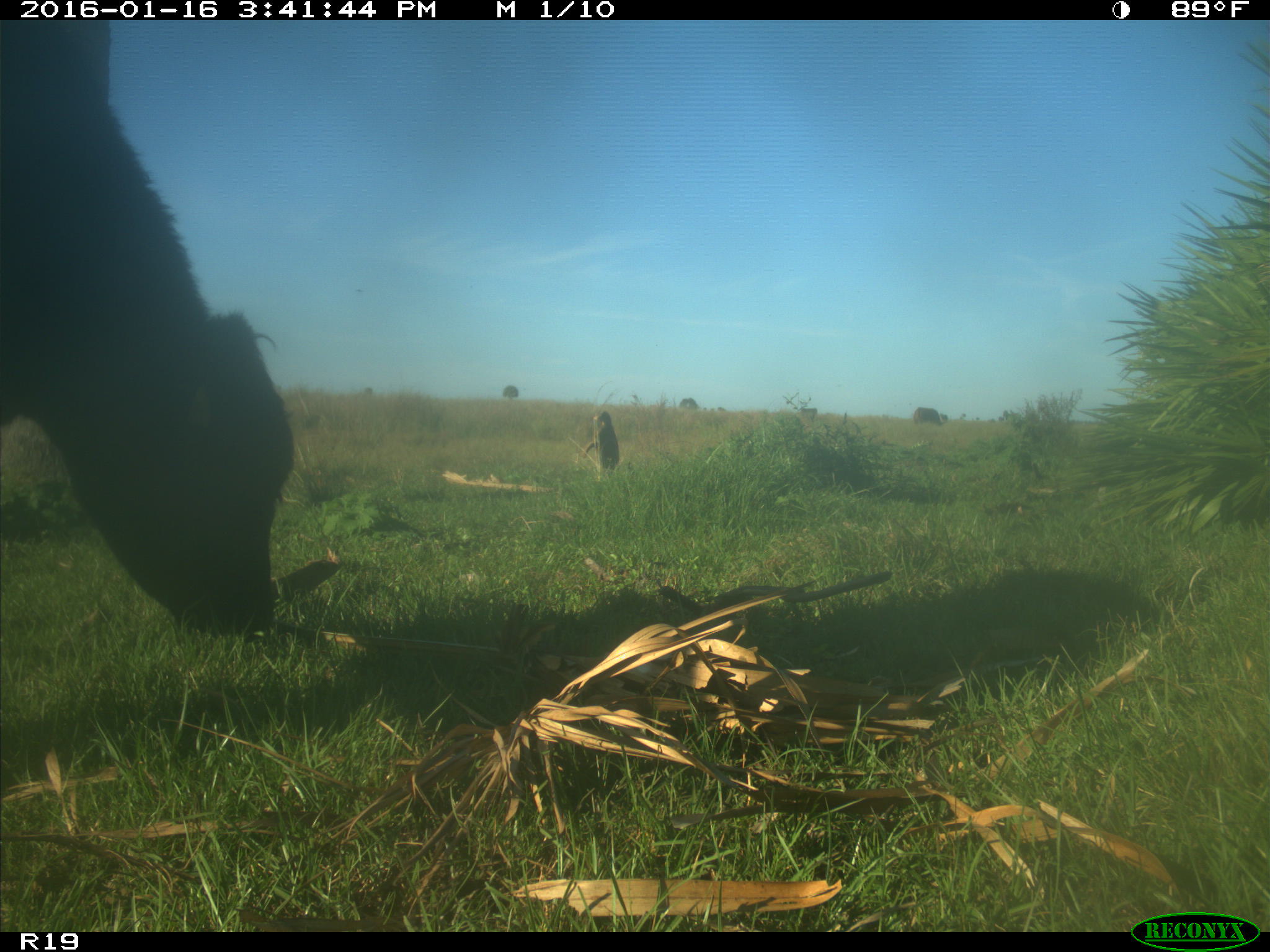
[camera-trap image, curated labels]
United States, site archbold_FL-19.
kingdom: Animalia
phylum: Chordata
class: Mammalia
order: Artiodactyla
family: Bovidae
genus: Bos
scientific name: Bos taurus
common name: domestic cow